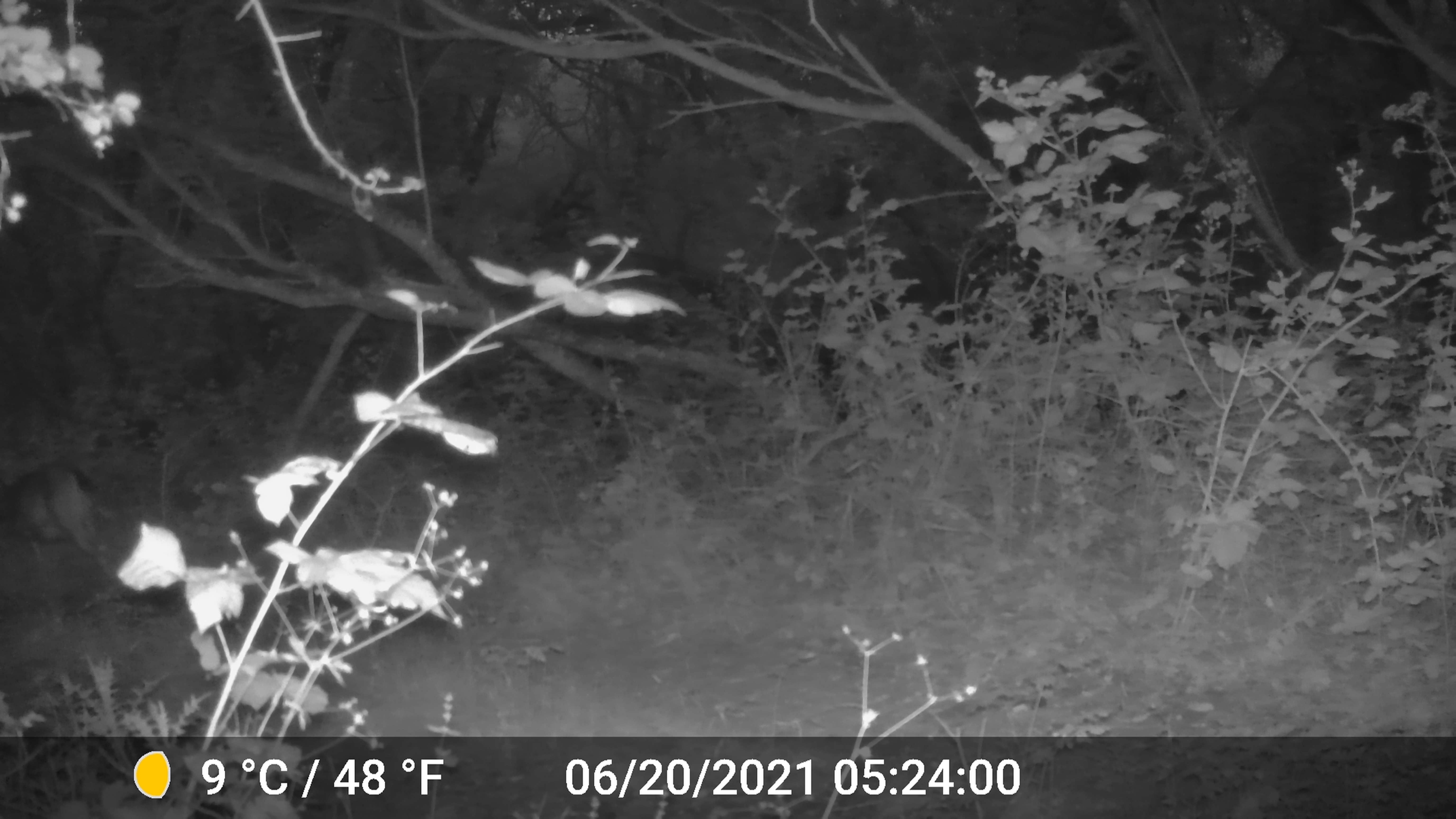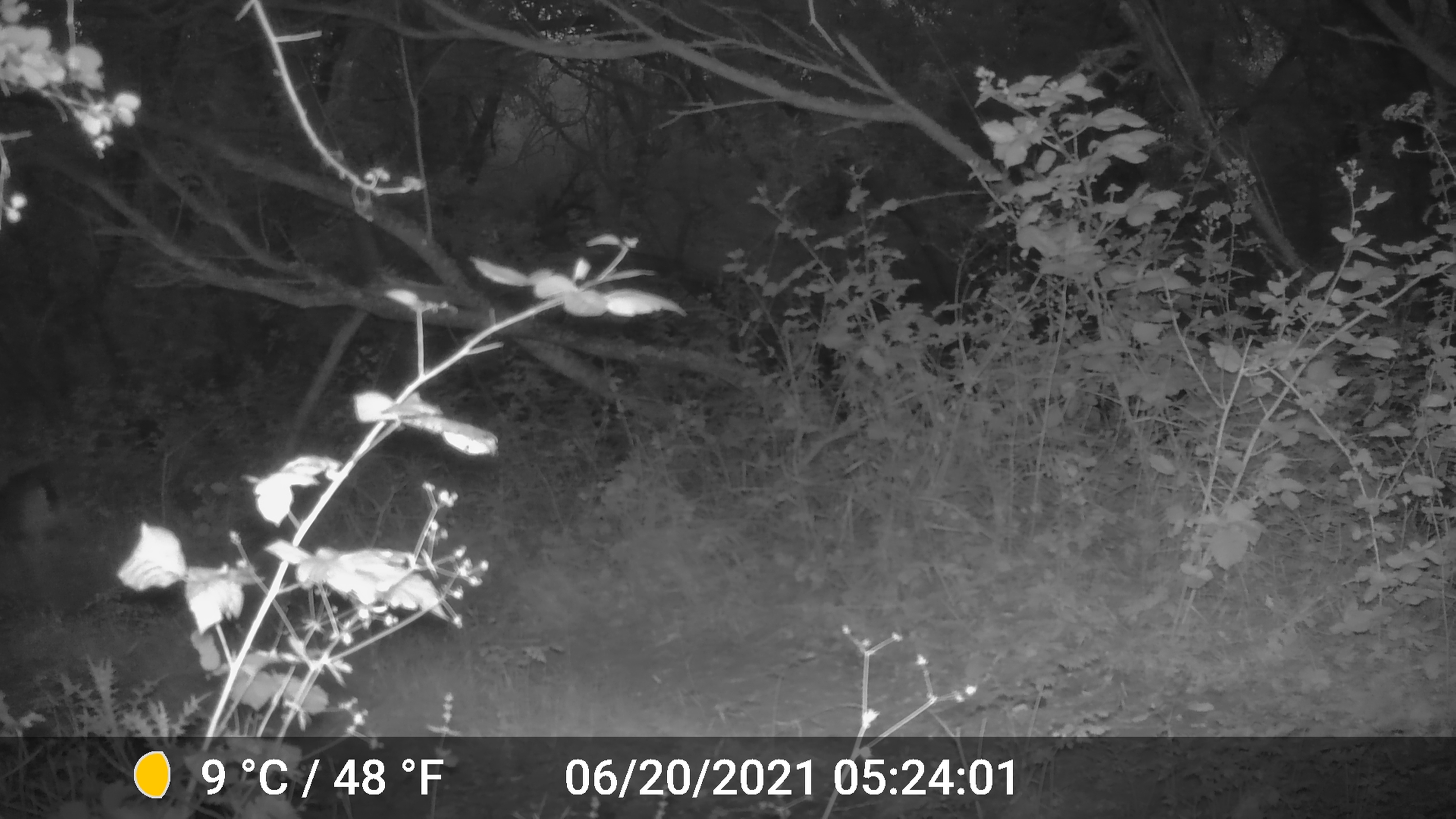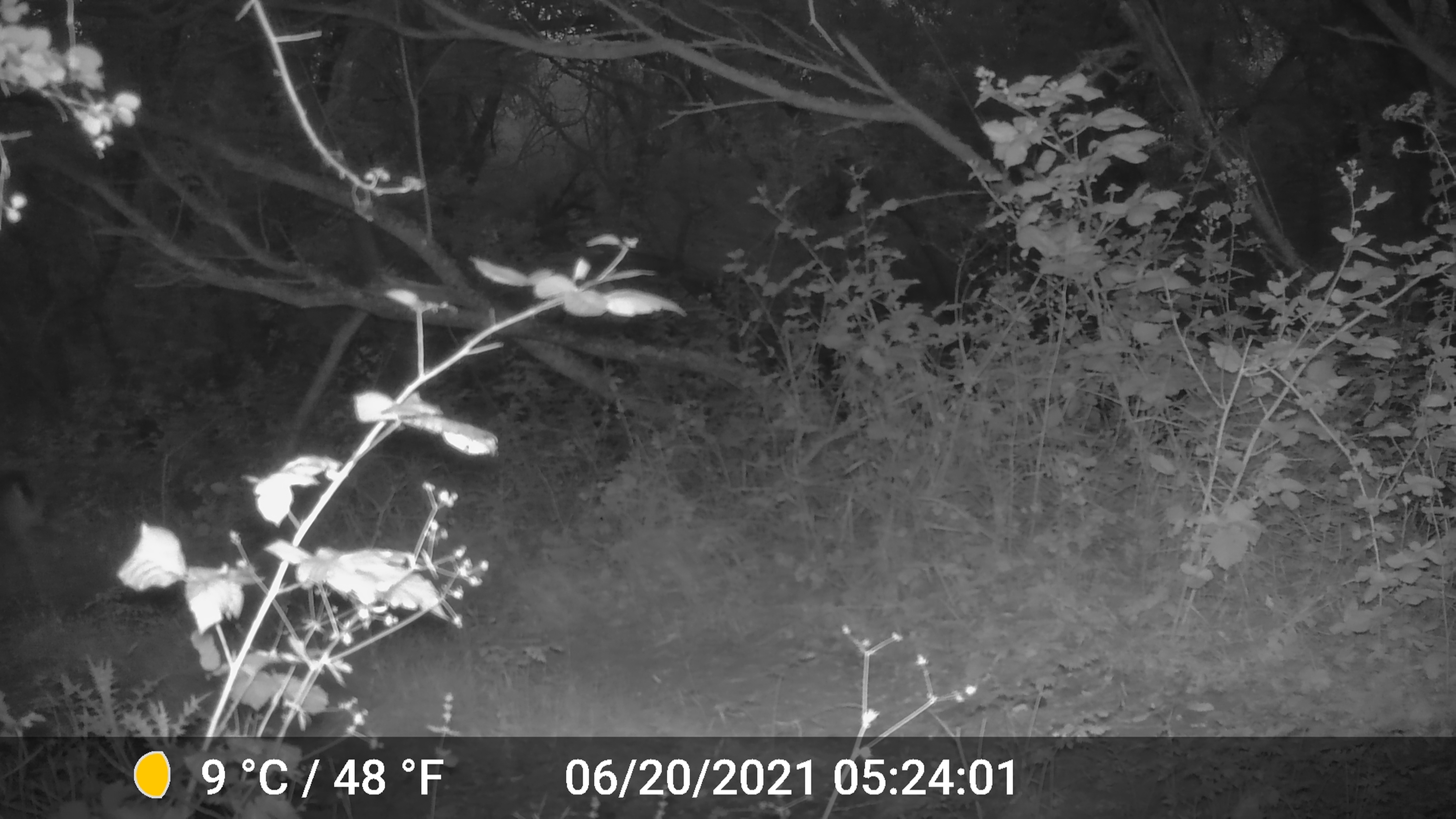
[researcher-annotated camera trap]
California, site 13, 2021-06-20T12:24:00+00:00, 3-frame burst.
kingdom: Animalia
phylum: Chordata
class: Mammalia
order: Artiodactyla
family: Cervidae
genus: Odocoileus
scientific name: Odocoileus hemionus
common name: mule deer